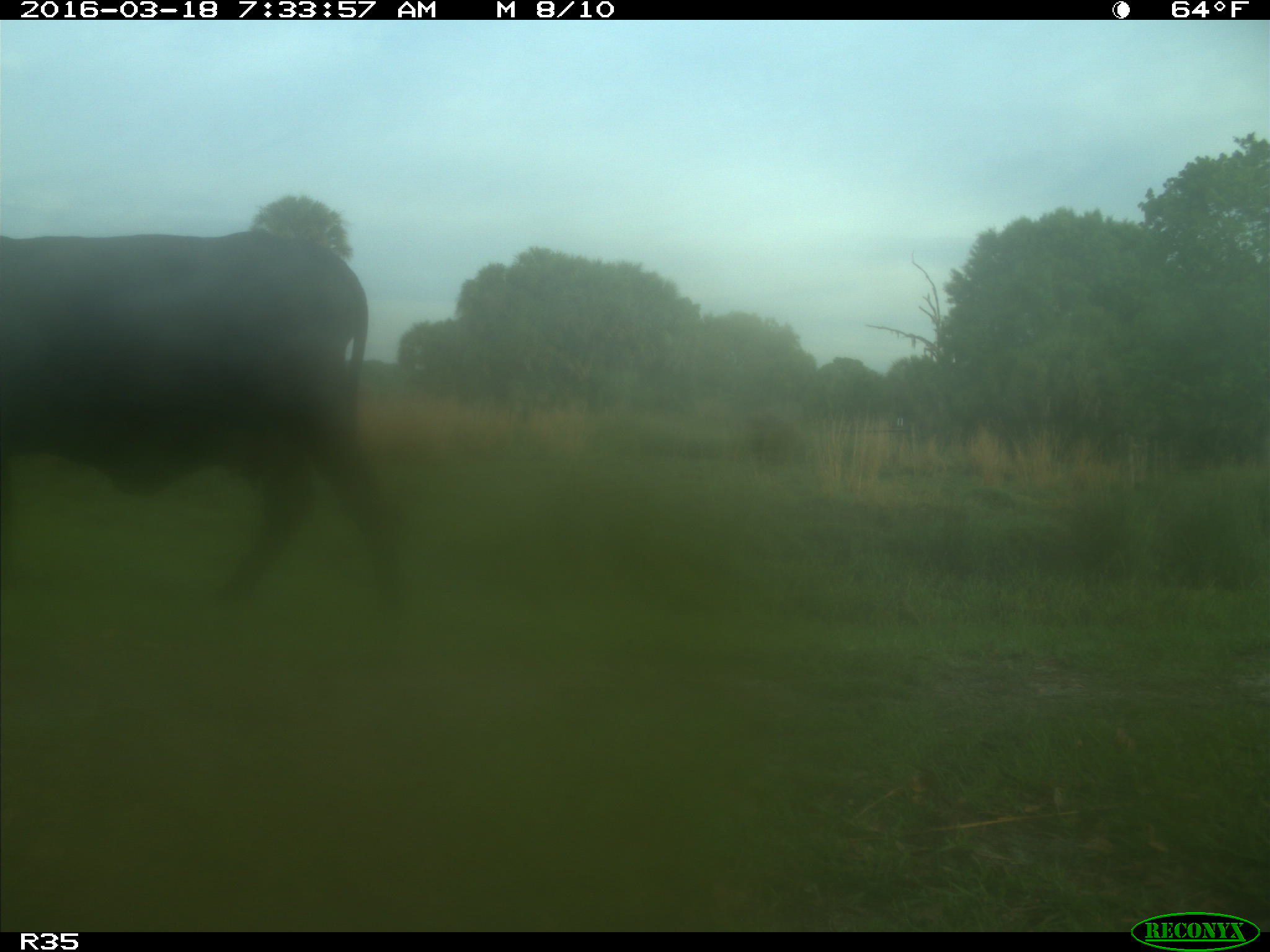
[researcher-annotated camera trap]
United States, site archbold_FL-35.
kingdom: Animalia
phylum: Chordata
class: Mammalia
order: Artiodactyla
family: Bovidae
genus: Bos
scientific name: Bos taurus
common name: domestic cow